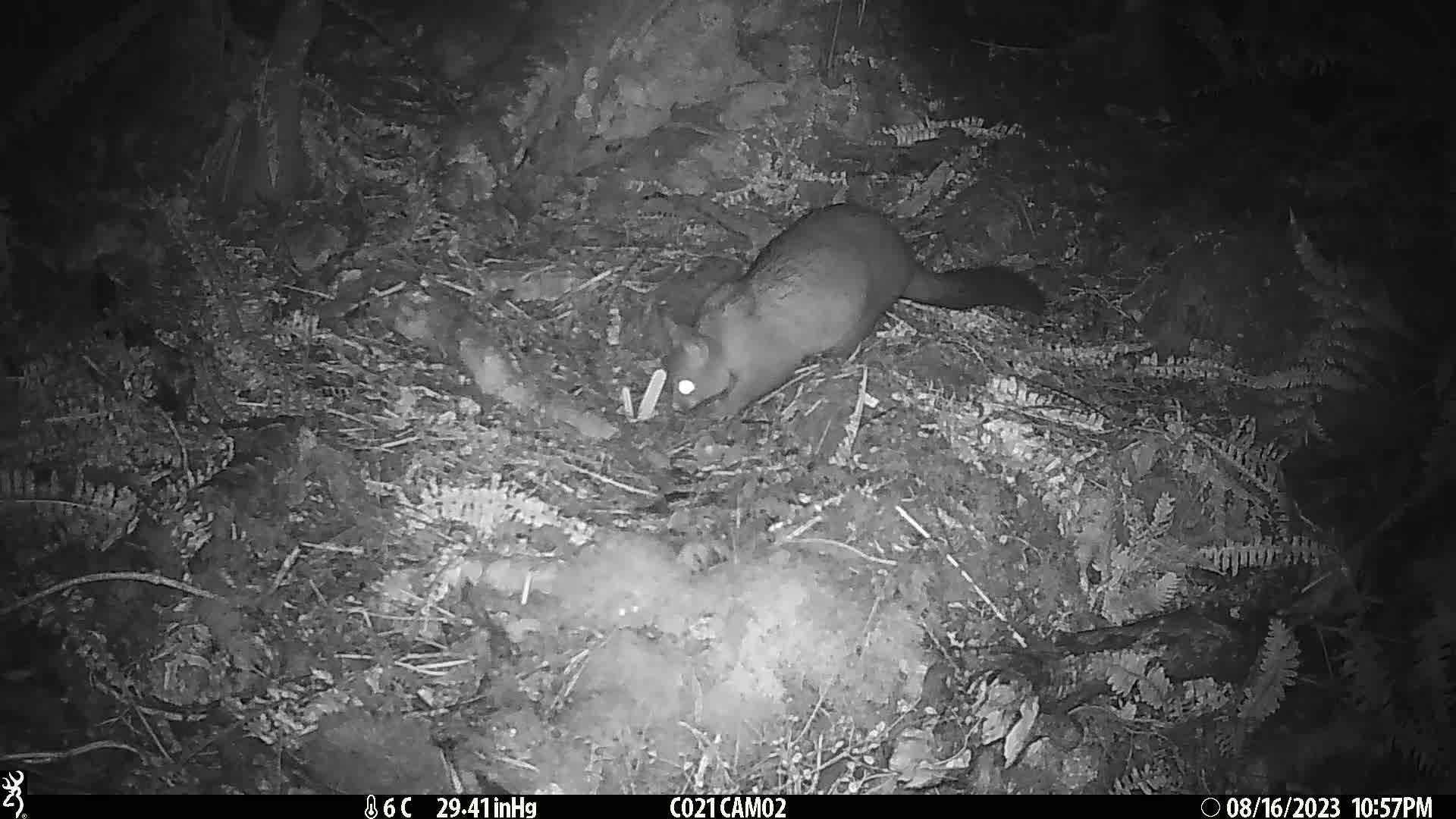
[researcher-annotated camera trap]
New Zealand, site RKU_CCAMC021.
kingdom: Animalia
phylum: Chordata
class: Mammalia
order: Diprotodontia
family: Phalangeridae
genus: Trichosurus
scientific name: Trichosurus vulpecula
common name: common brushtail possum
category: possum